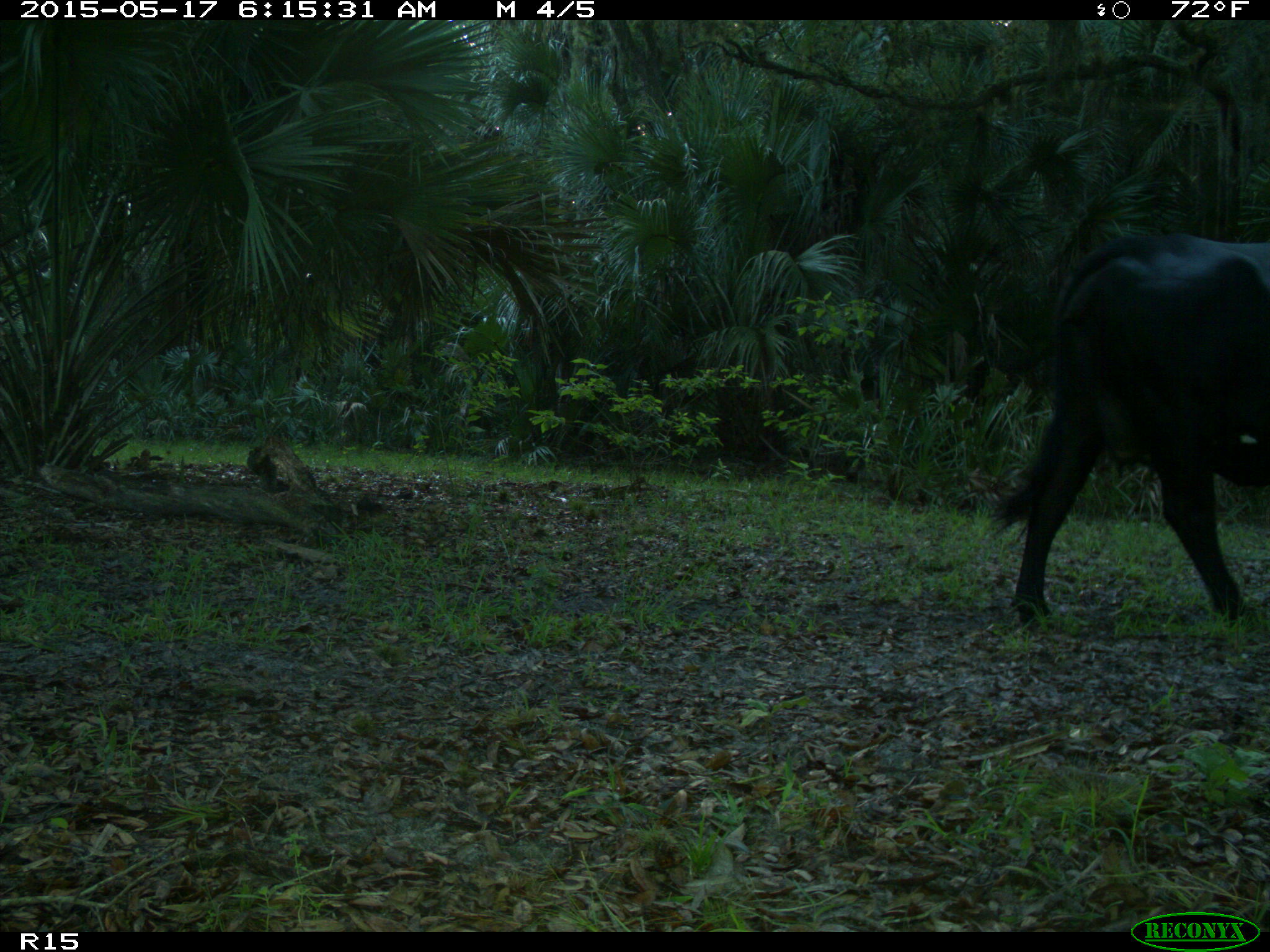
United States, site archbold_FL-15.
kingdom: Animalia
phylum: Chordata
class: Mammalia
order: Artiodactyla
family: Bovidae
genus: Bos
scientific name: Bos taurus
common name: domestic cow